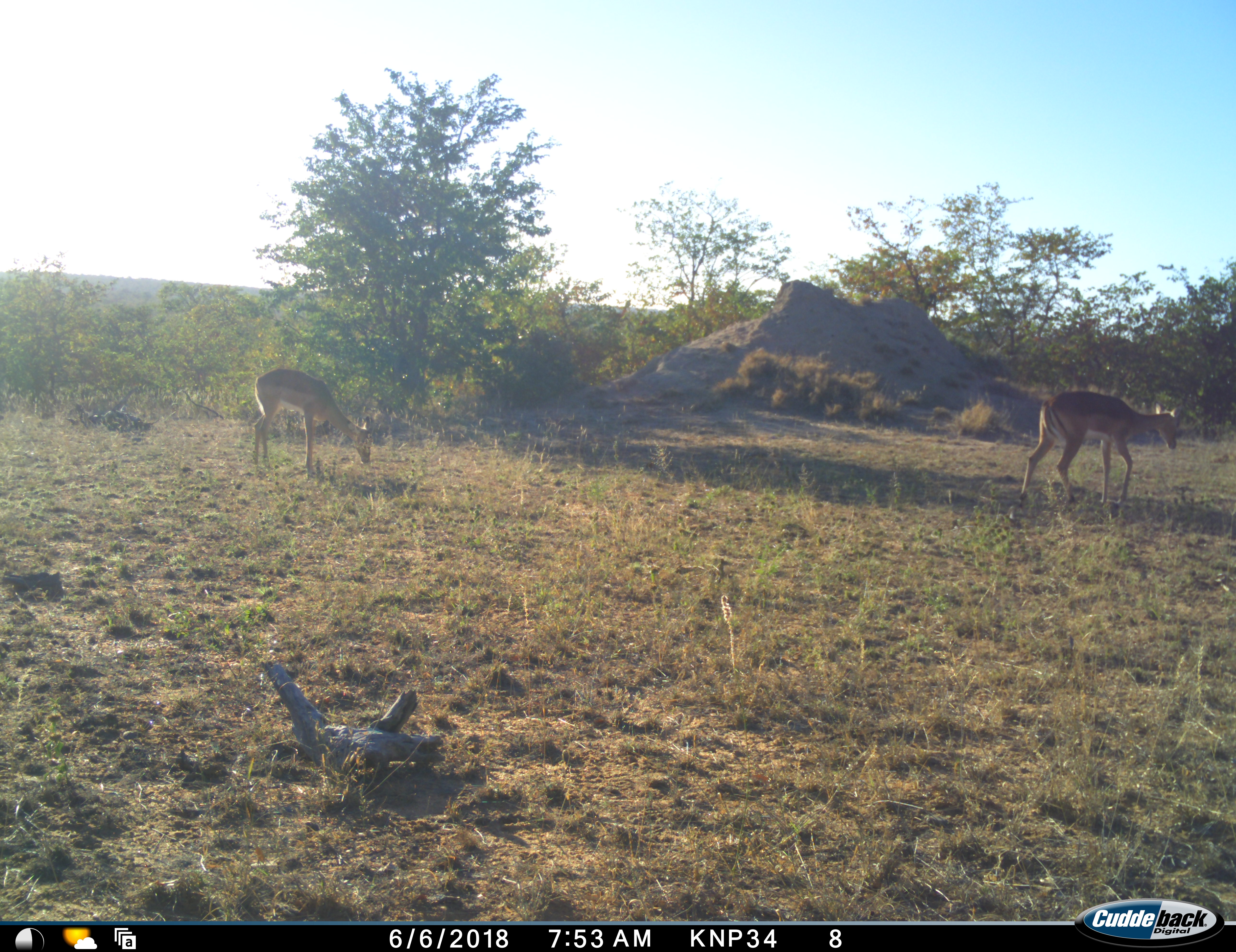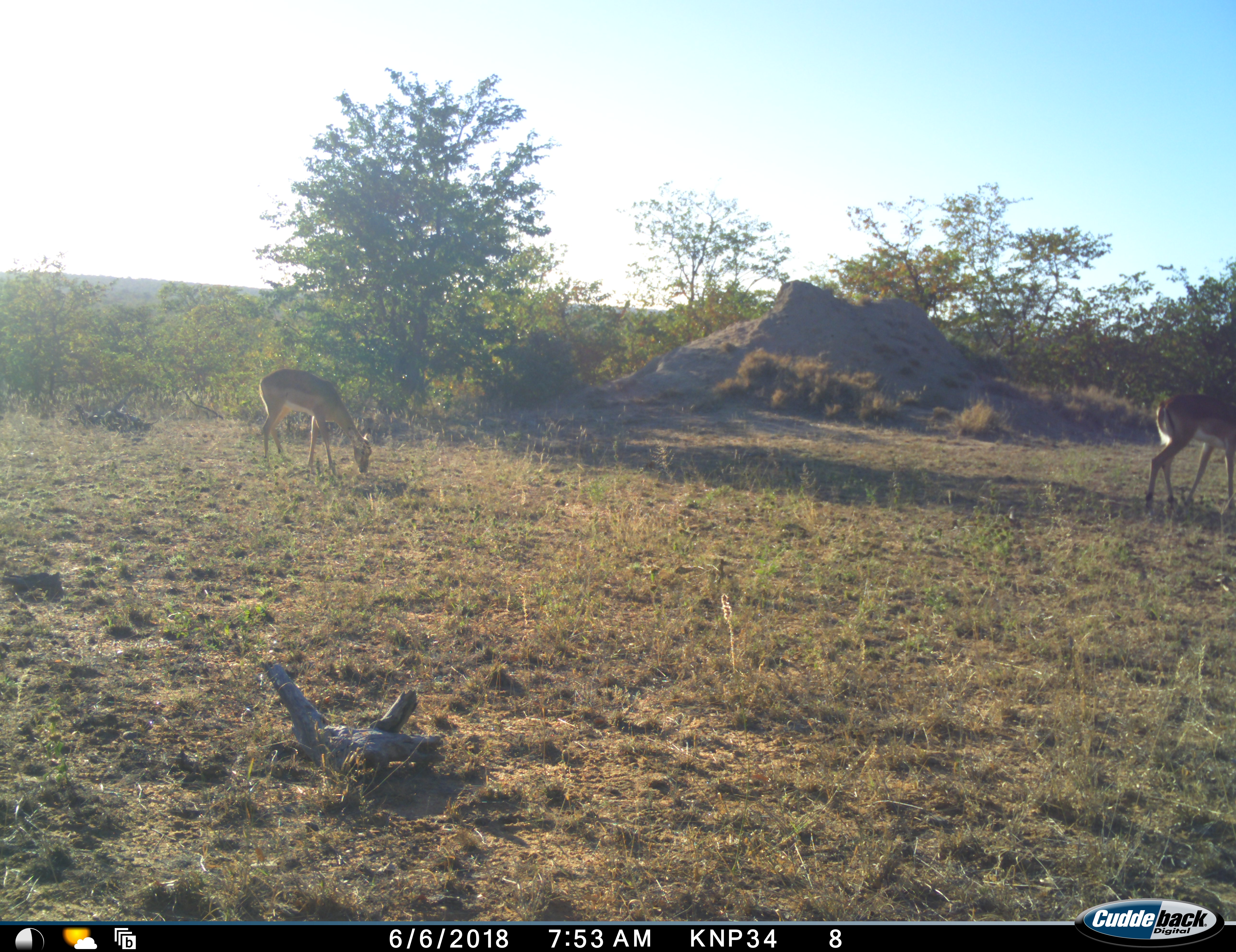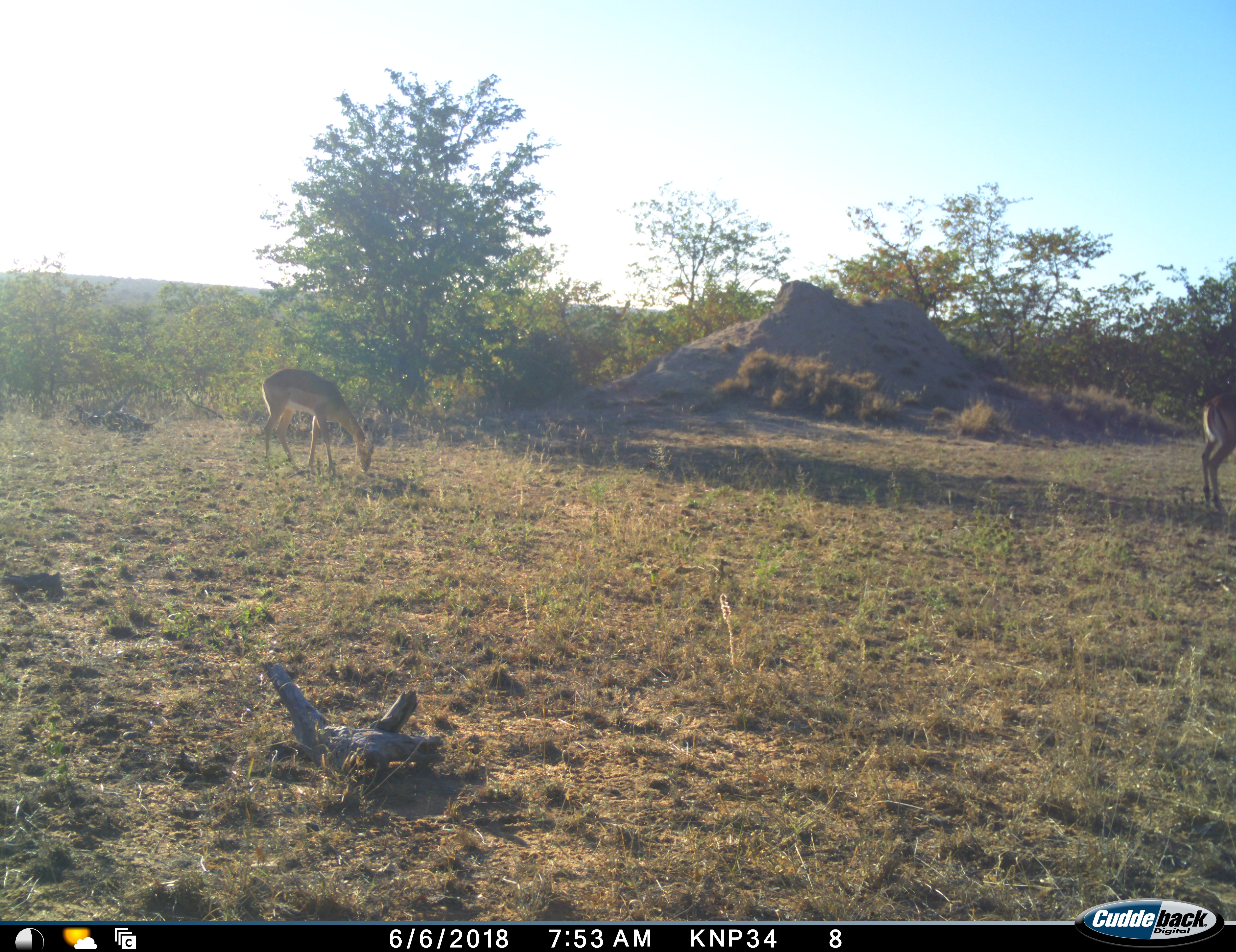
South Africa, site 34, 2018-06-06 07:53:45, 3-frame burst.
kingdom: Animalia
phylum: Chordata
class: Mammalia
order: Artiodactyla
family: Bovidae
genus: Aepyceros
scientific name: Aepyceros melampus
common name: impala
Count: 2.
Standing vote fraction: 0%.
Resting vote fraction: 0%.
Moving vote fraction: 67%.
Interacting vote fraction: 0%.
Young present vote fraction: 0%.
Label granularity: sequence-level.